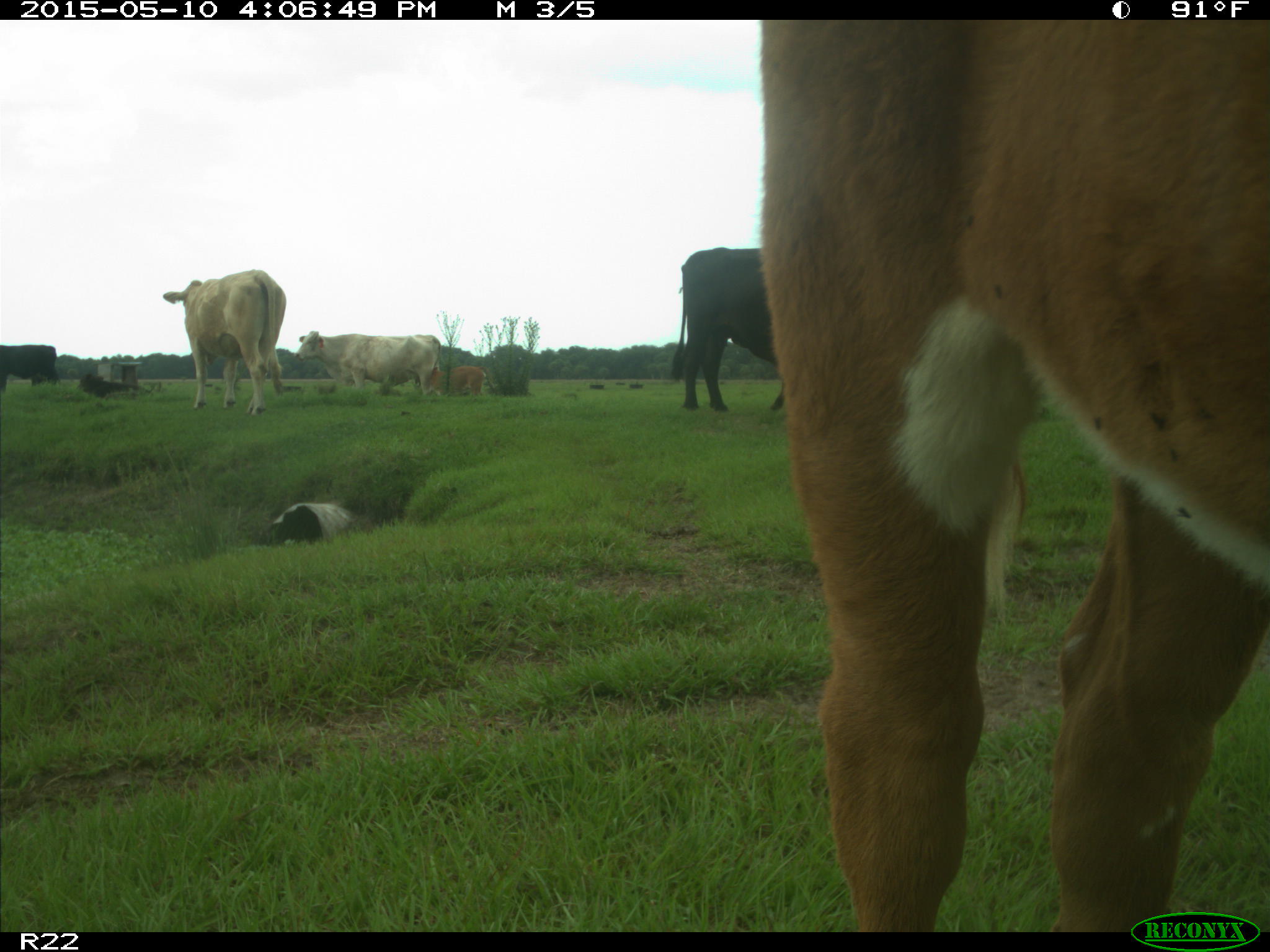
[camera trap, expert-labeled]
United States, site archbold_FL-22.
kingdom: Animalia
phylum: Chordata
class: Mammalia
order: Artiodactyla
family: Bovidae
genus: Bos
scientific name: Bos taurus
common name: domestic cow